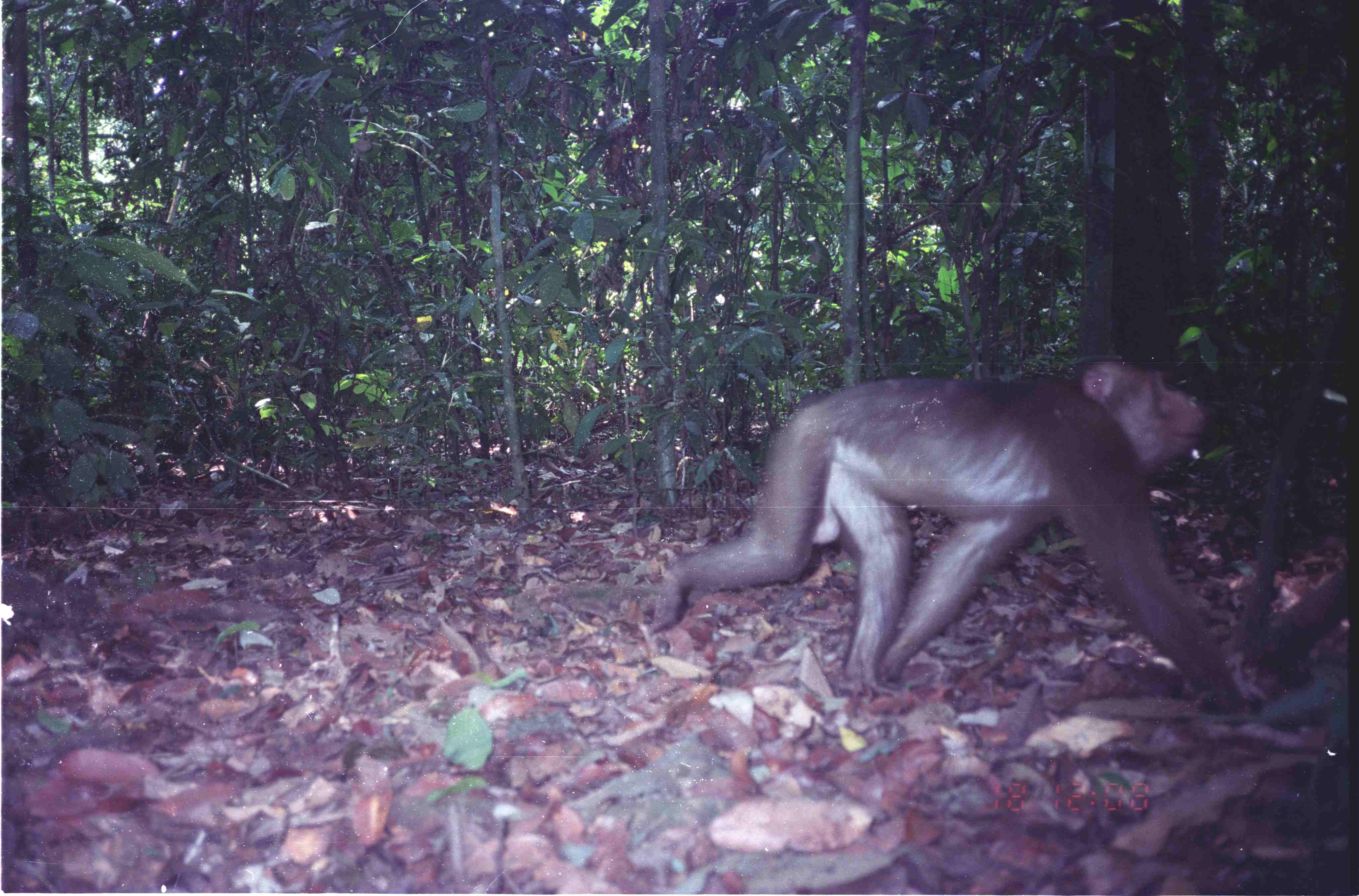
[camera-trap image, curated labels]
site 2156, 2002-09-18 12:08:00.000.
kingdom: Animalia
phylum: Chordata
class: Mammalia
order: Primates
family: Cercopithecidae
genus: Macaca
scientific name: Macaca nemestrina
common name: southern pig-tailed macaque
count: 1